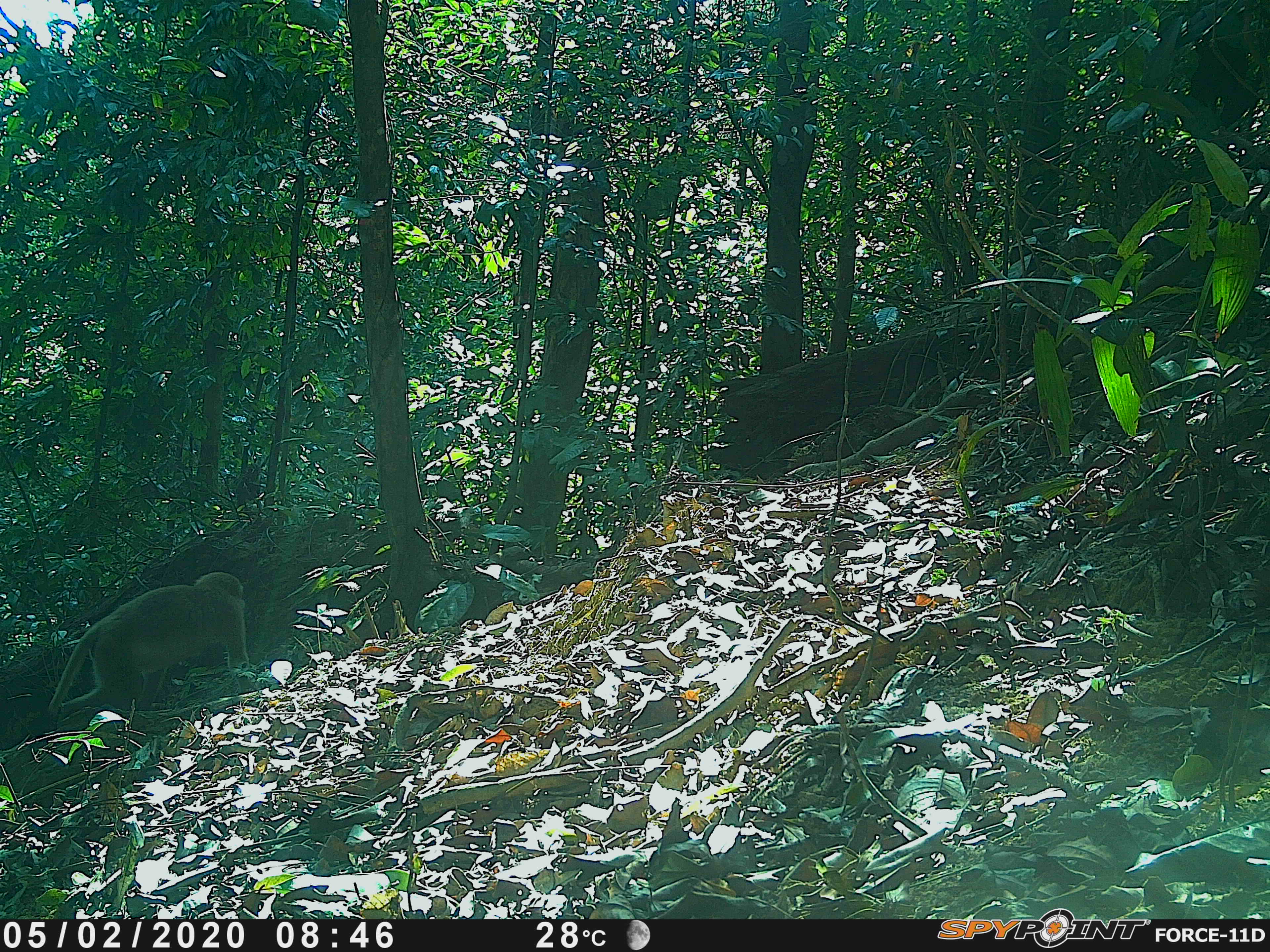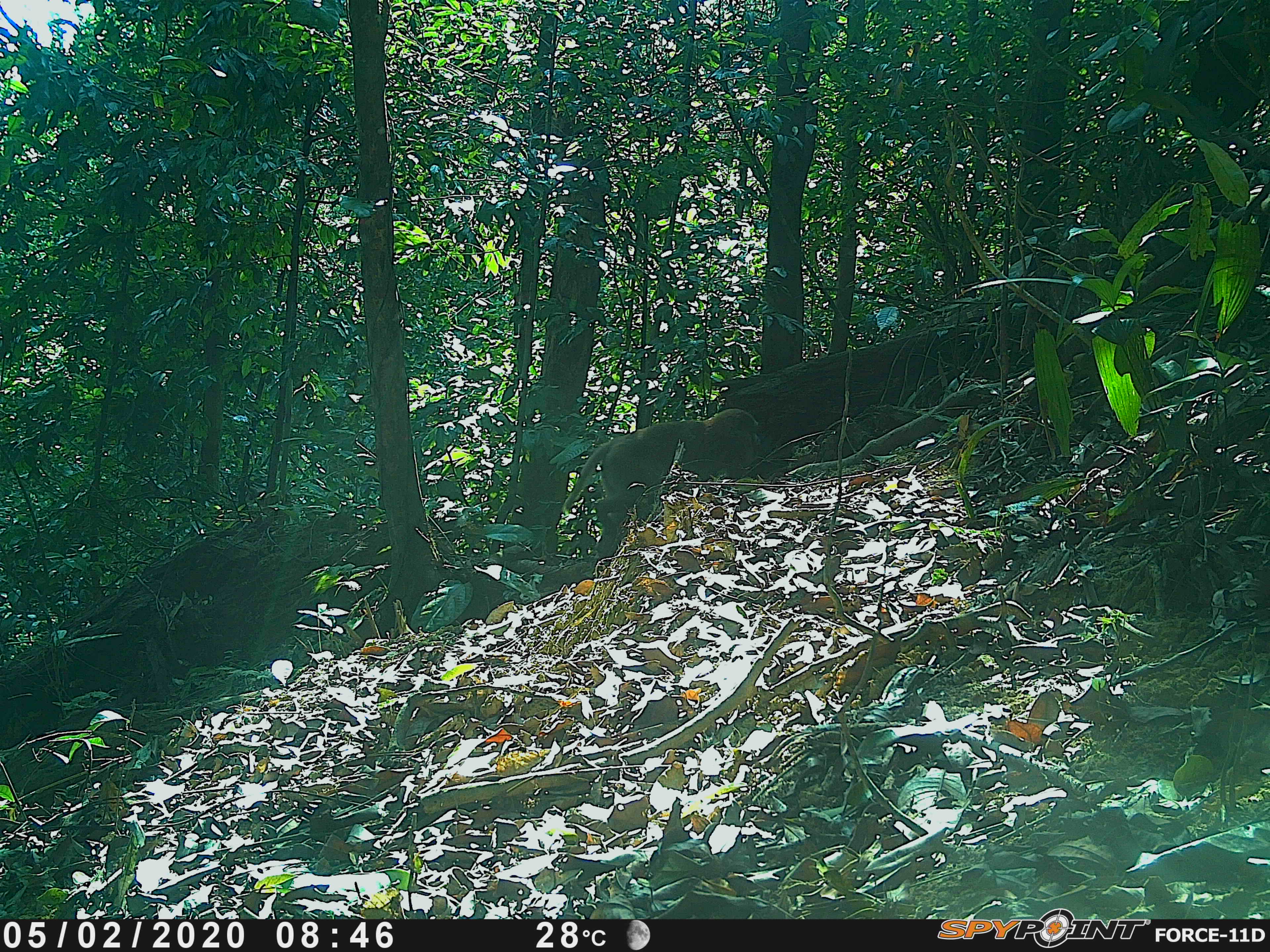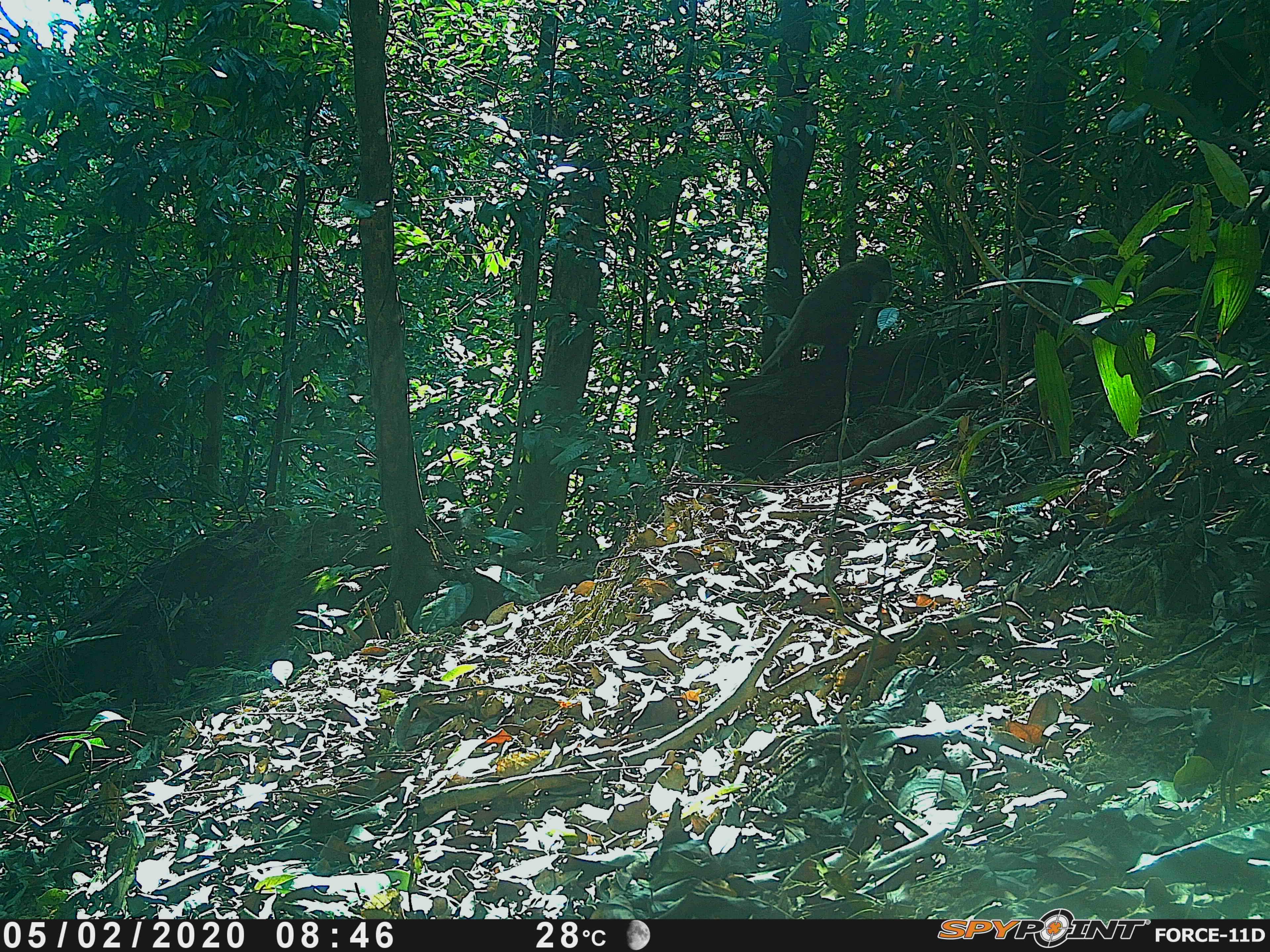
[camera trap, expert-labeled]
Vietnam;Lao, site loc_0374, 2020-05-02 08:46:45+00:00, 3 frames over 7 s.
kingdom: Animalia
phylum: Chordata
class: Mammalia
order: Primates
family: Cercopithecidae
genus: Macaca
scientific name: Macaca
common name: macaques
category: assam or rhesus macaque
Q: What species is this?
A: Assam or rhesus macaque (macaques) (Macaca).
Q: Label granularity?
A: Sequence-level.